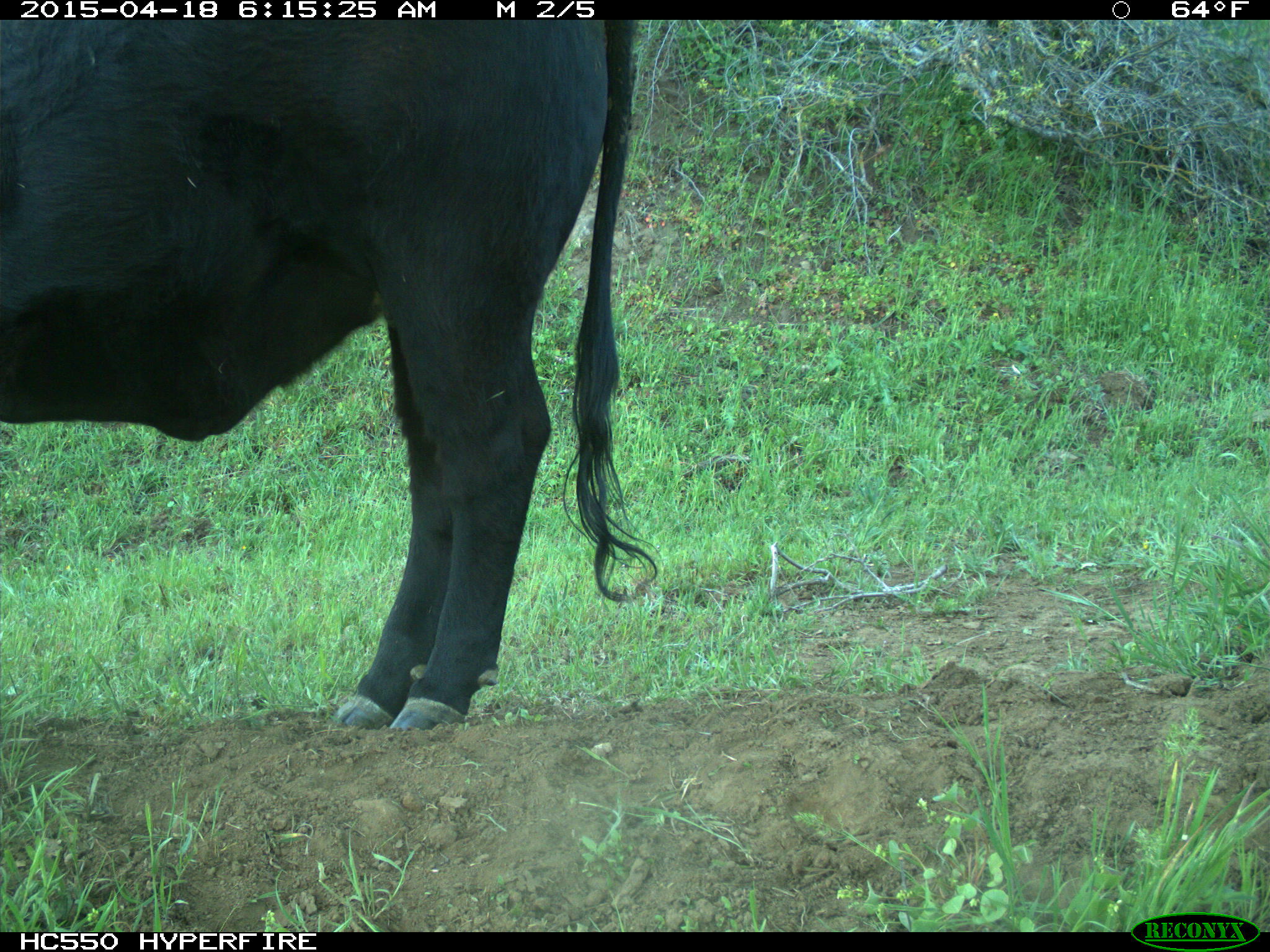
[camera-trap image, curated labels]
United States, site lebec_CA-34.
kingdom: Animalia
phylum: Chordata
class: Mammalia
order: Artiodactyla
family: Bovidae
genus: Bos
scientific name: Bos taurus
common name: domestic cow